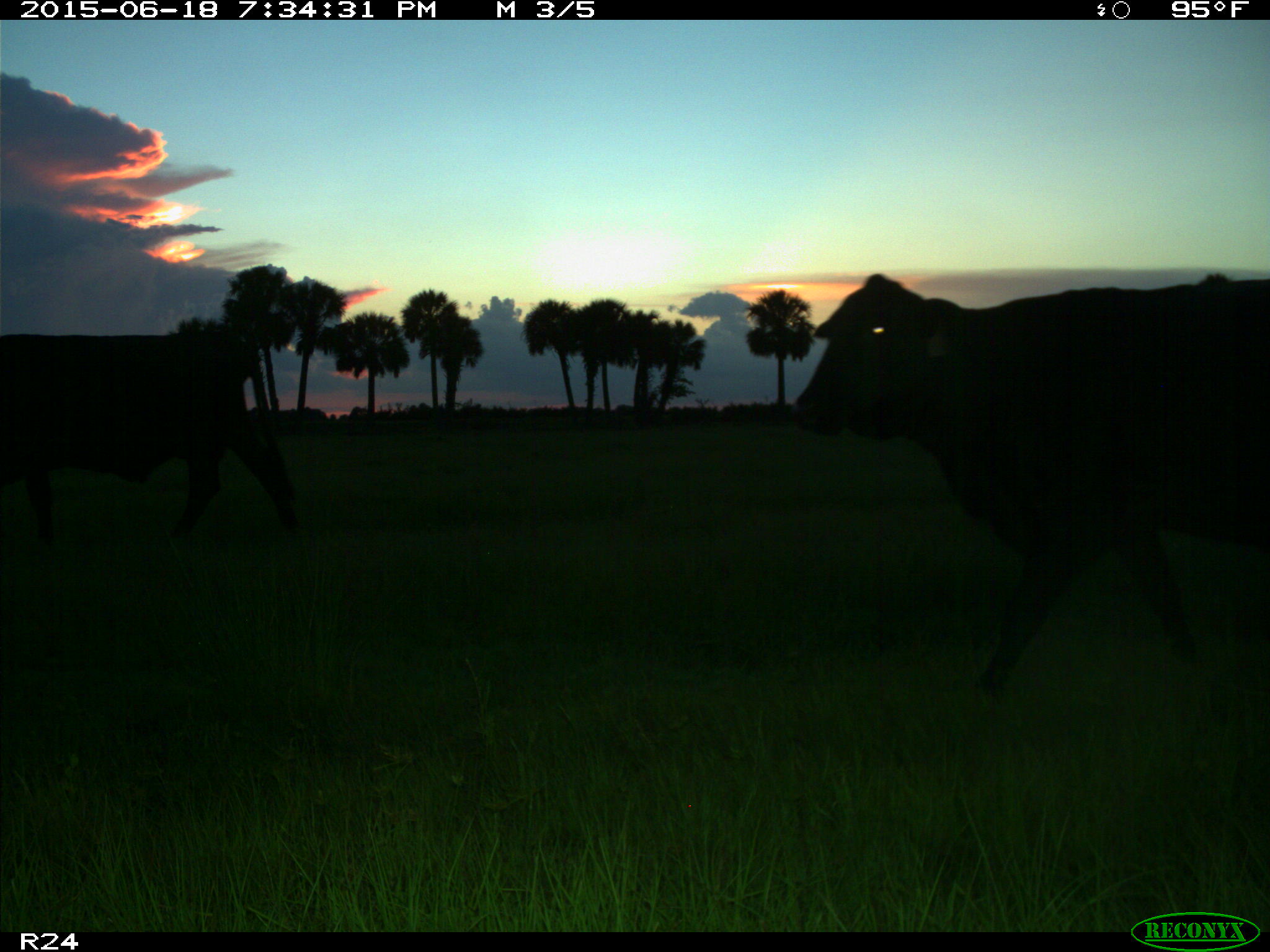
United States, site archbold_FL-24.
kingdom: Animalia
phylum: Chordata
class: Mammalia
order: Artiodactyla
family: Bovidae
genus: Bos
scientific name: Bos taurus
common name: domestic cow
Bos taurus (domestic cow).